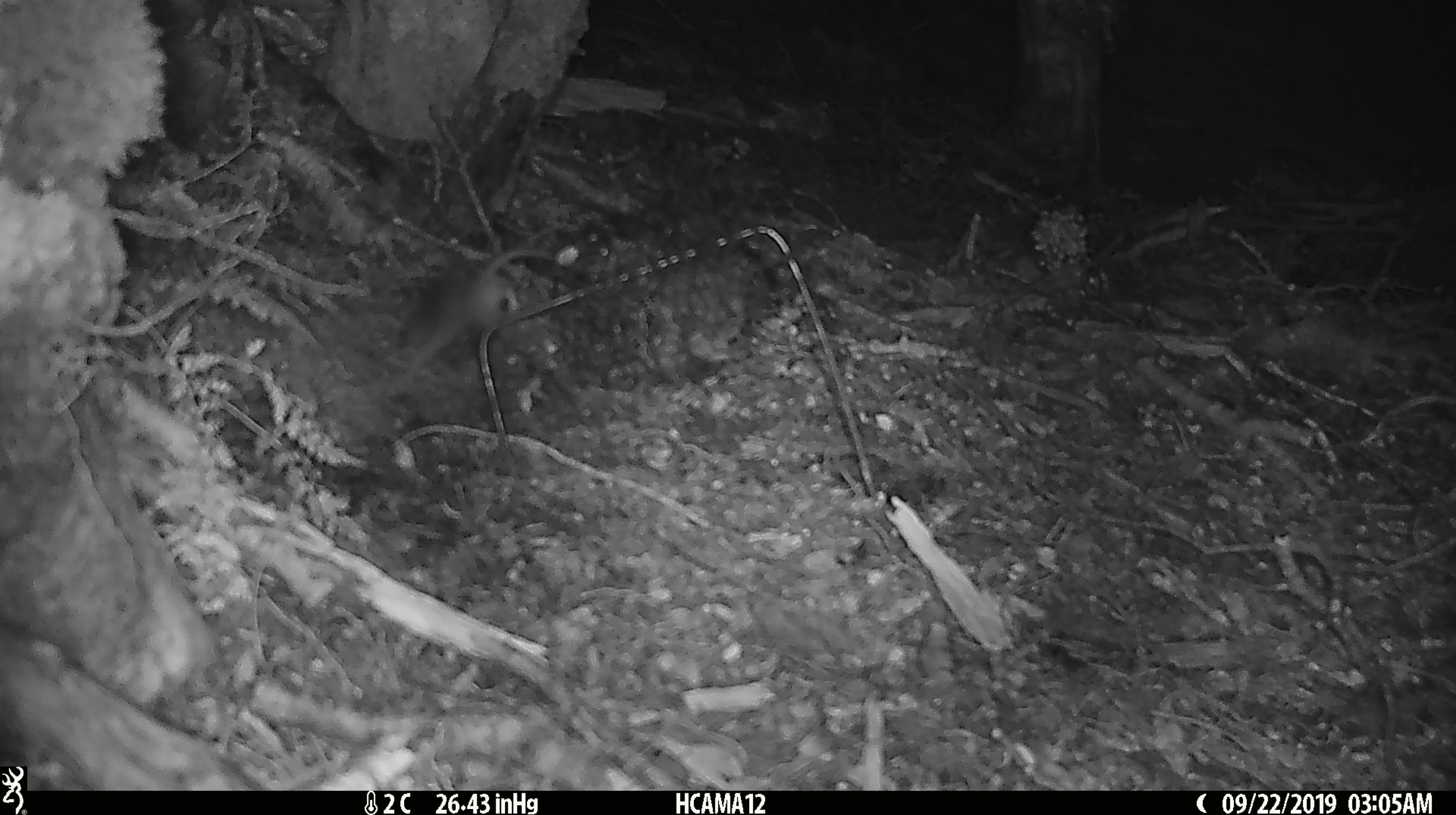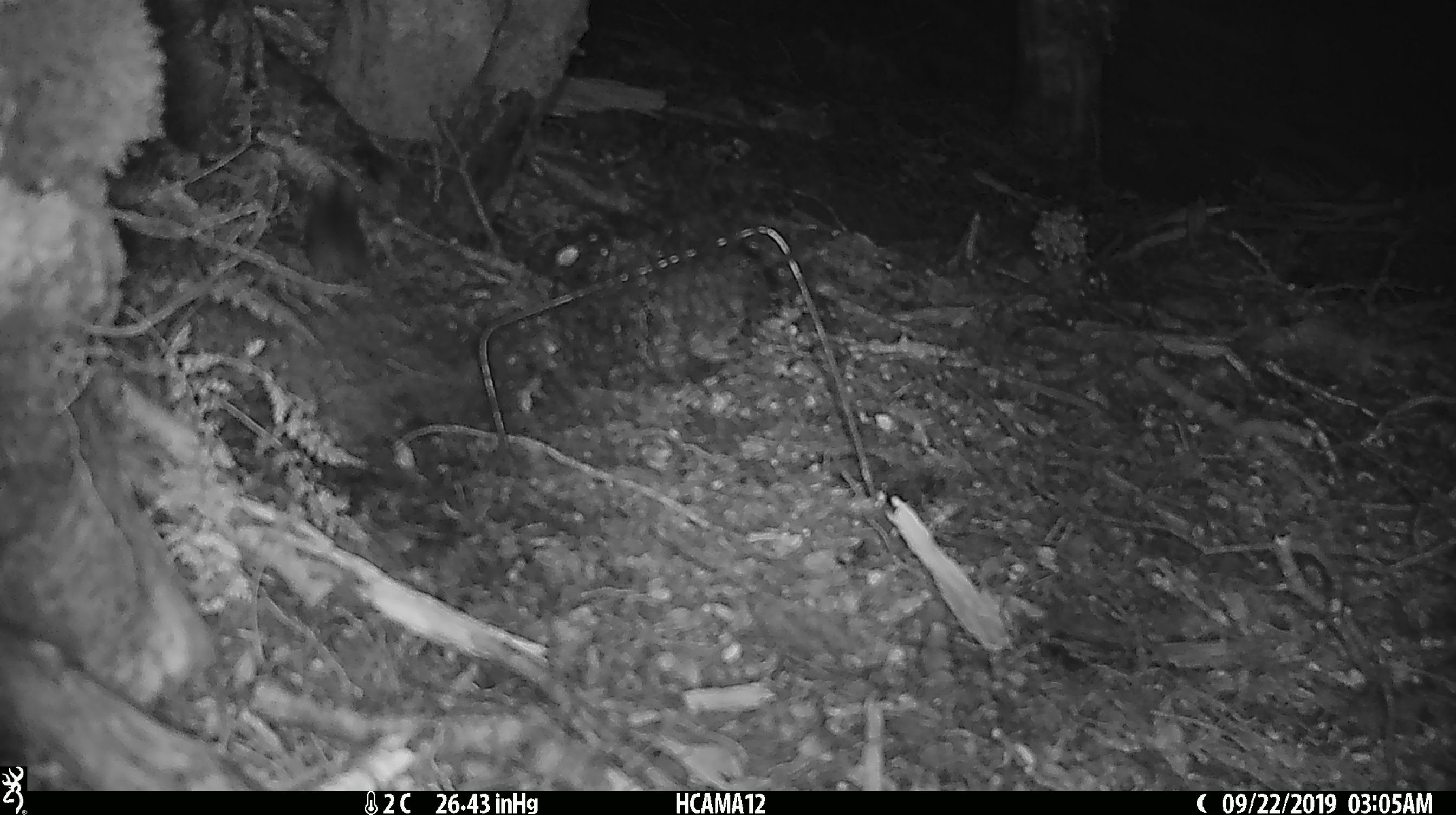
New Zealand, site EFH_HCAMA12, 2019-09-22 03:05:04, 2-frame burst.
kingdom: Animalia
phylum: Chordata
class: Mammalia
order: Rodentia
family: Muridae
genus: Mus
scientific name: Mus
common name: mouse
Mouse (Mus).